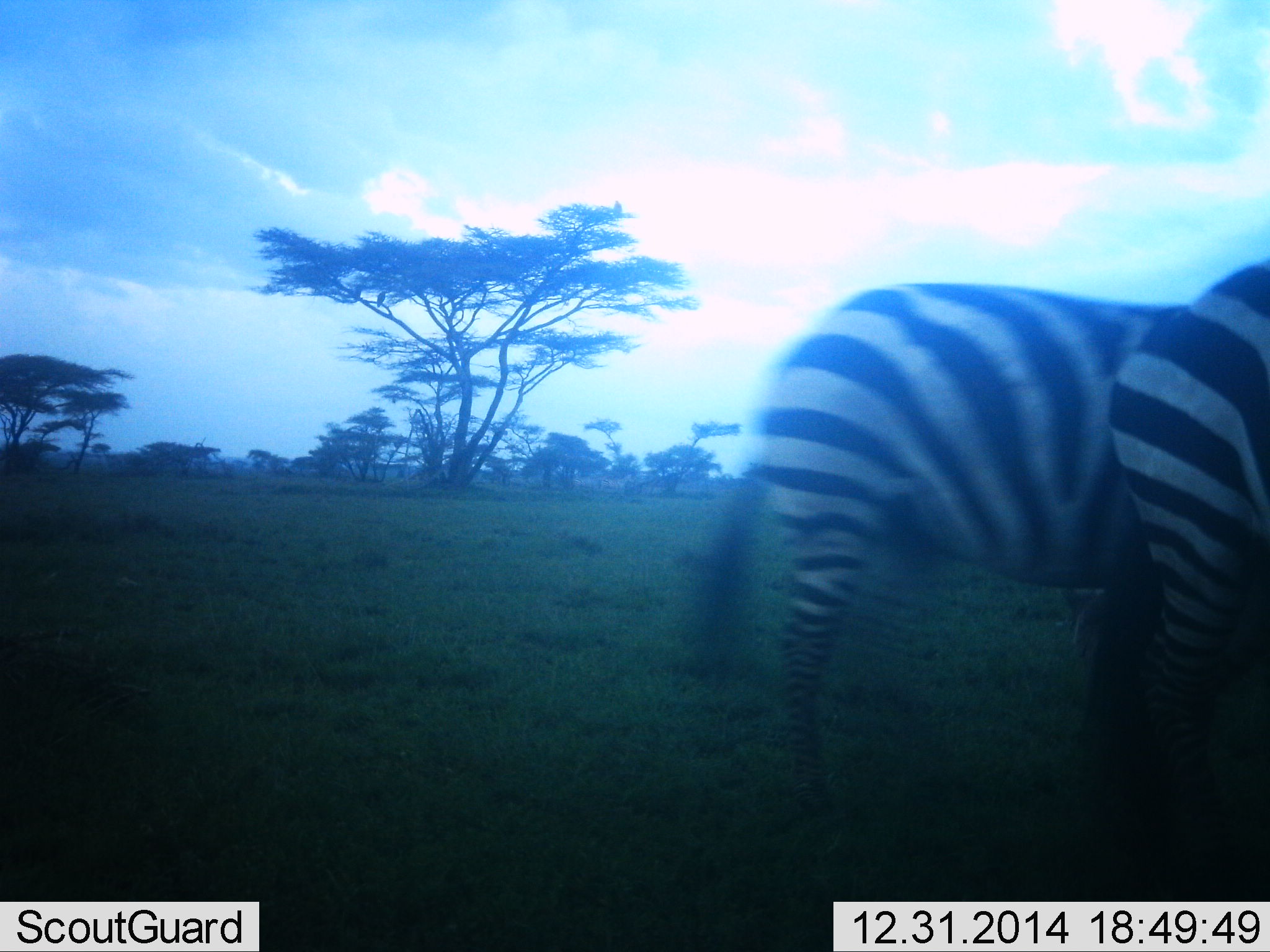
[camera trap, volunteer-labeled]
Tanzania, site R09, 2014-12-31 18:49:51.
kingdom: Animalia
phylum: Chordata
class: Mammalia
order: Perissodactyla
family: Equidae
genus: Equus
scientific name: Equus quagga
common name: plains zebra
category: zebra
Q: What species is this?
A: Zebra (plains zebra) (Equus quagga).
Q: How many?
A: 2.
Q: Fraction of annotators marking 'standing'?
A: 80%.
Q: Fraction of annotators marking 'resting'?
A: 0%.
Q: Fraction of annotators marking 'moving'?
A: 30%.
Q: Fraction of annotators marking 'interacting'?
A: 0%.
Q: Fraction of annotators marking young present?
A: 0%.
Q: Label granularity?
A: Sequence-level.